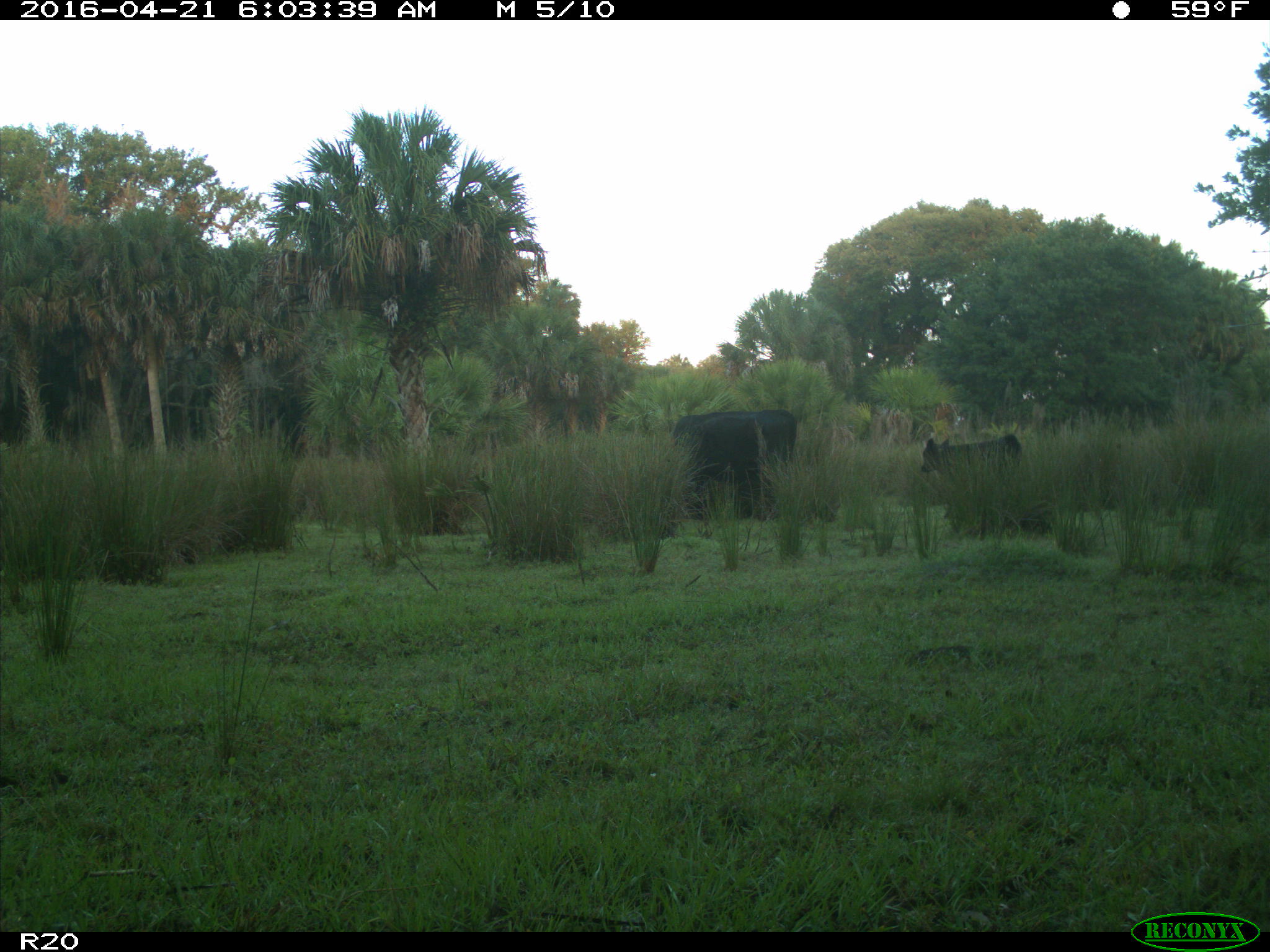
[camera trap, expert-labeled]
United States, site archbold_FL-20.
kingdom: Animalia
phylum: Chordata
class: Mammalia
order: Artiodactyla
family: Bovidae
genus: Bos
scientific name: Bos taurus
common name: domestic cow